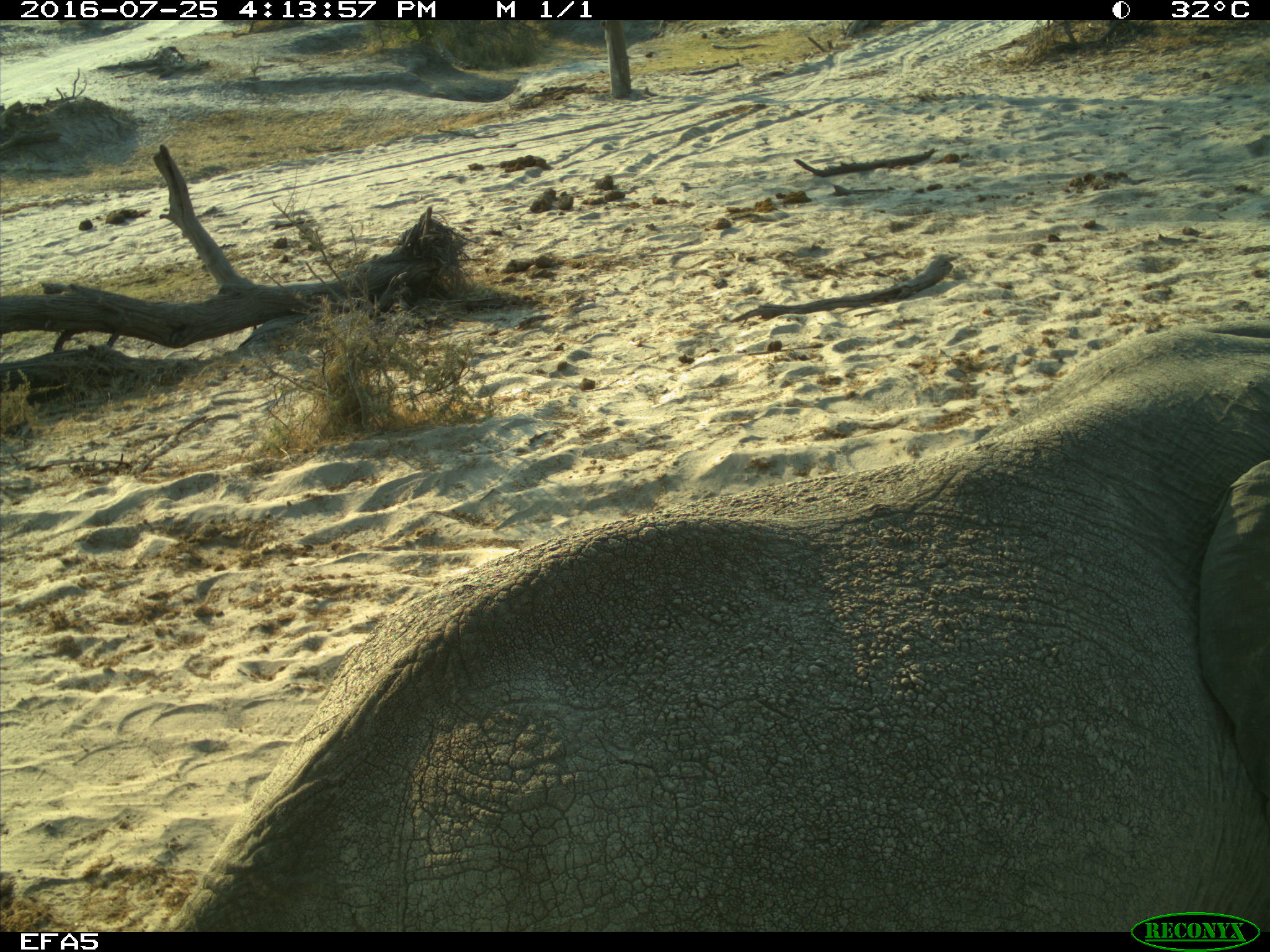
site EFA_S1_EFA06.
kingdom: Animalia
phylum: Chordata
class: Mammalia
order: Artiodactyla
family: Bovidae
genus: Tragelaphus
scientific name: Tragelaphus oryx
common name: eland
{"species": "eland (Tragelaphus oryx)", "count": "1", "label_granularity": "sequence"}